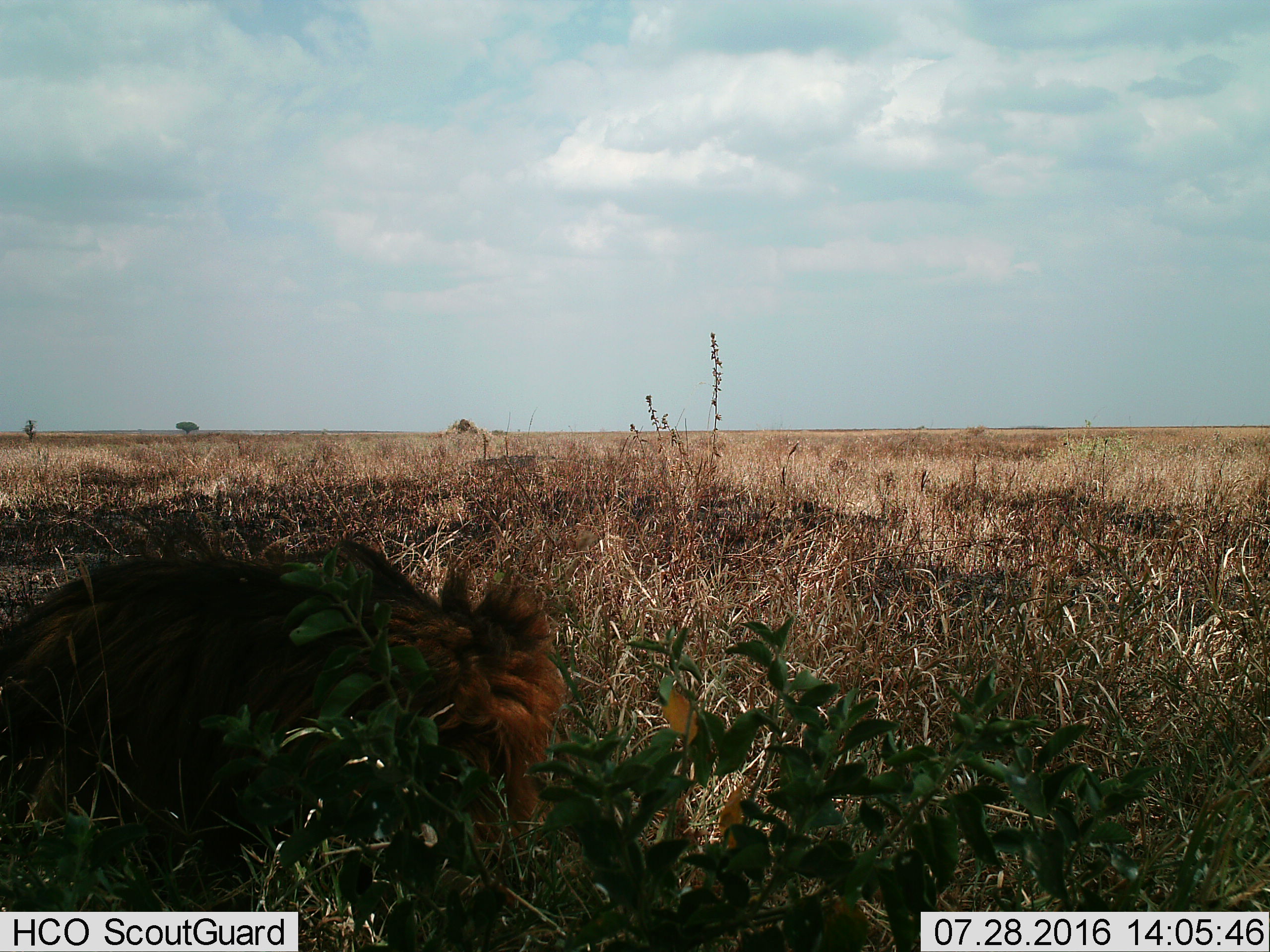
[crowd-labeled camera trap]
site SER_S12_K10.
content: unidentified animal